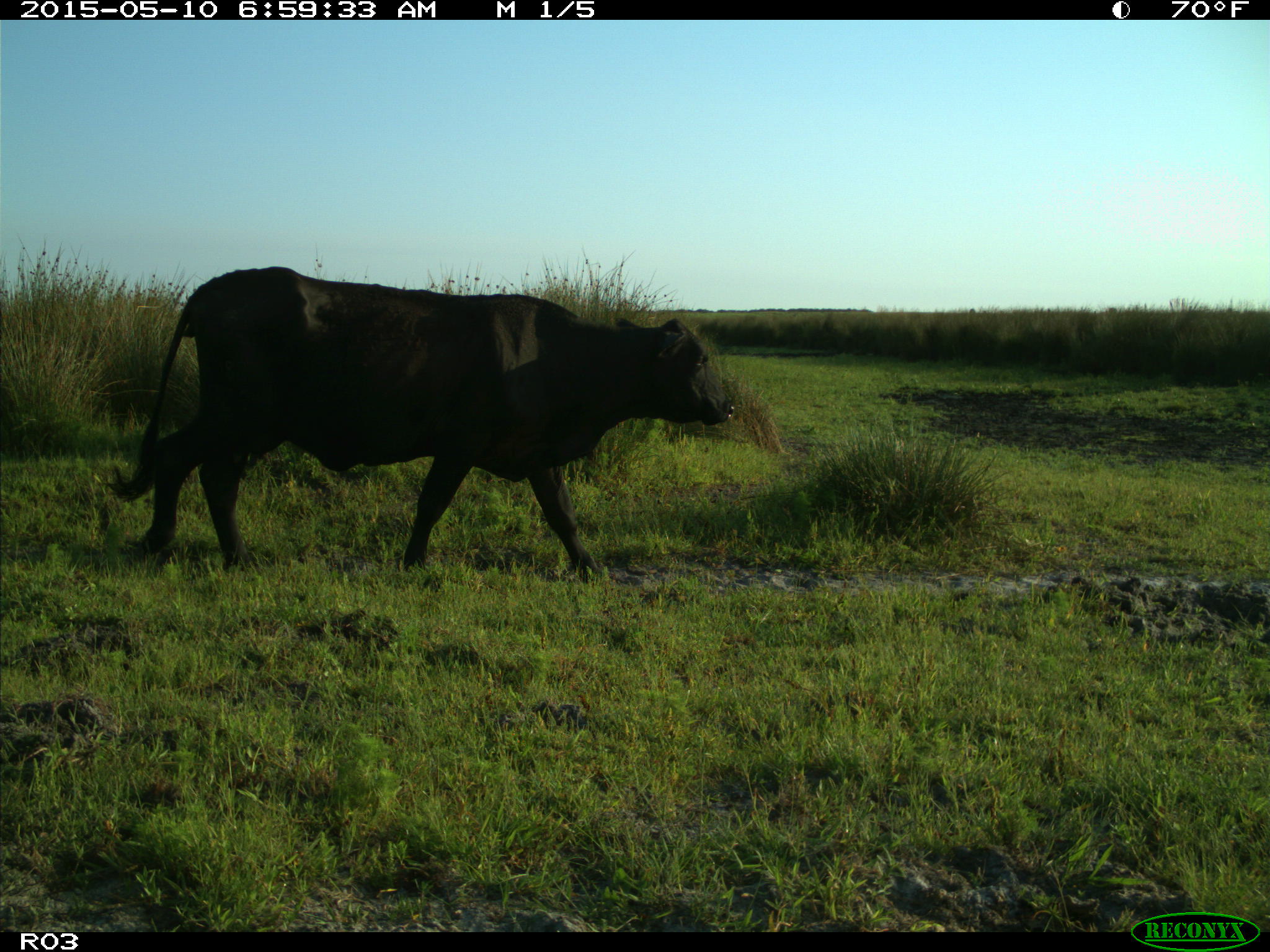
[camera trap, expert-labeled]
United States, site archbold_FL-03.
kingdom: Animalia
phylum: Chordata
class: Mammalia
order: Artiodactyla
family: Bovidae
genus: Bos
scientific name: Bos taurus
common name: domestic cow